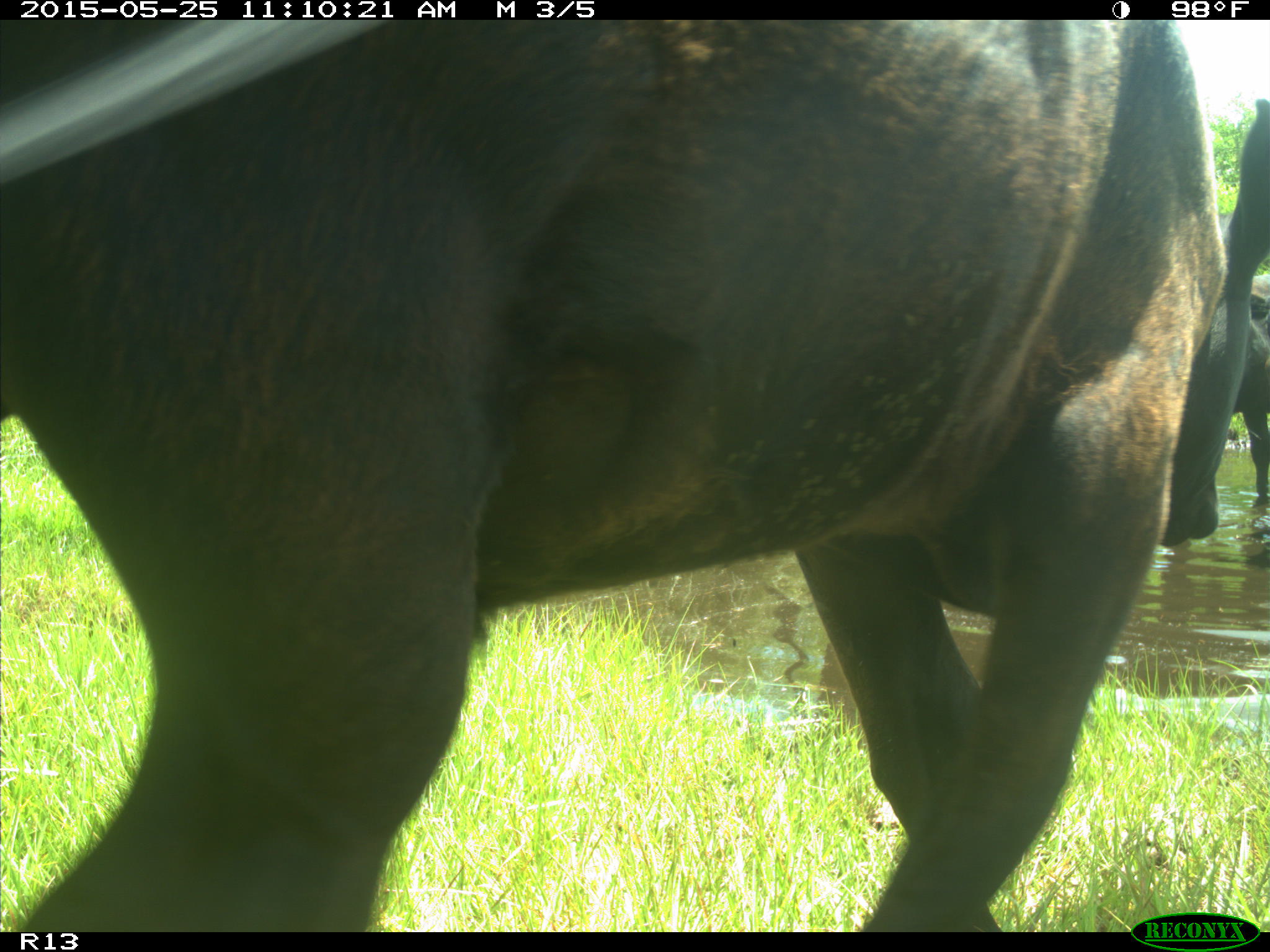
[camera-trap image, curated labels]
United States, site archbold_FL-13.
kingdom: Animalia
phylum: Chordata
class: Mammalia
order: Artiodactyla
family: Bovidae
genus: Bos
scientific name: Bos taurus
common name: domestic cow